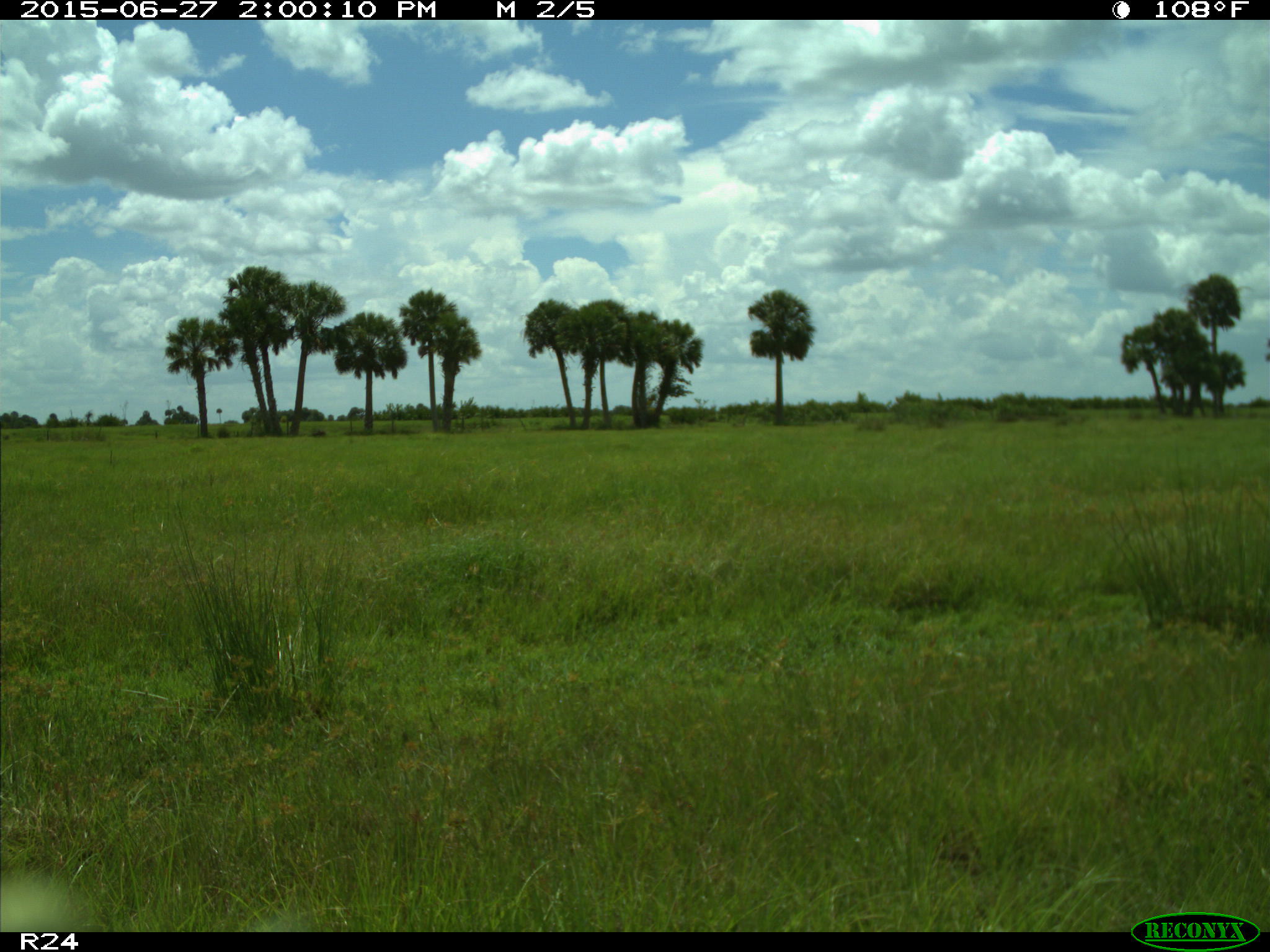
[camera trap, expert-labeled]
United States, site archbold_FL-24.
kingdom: Animalia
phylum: Chordata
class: Mammalia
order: Artiodactyla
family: Bovidae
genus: Bos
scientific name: Bos taurus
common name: domestic cow